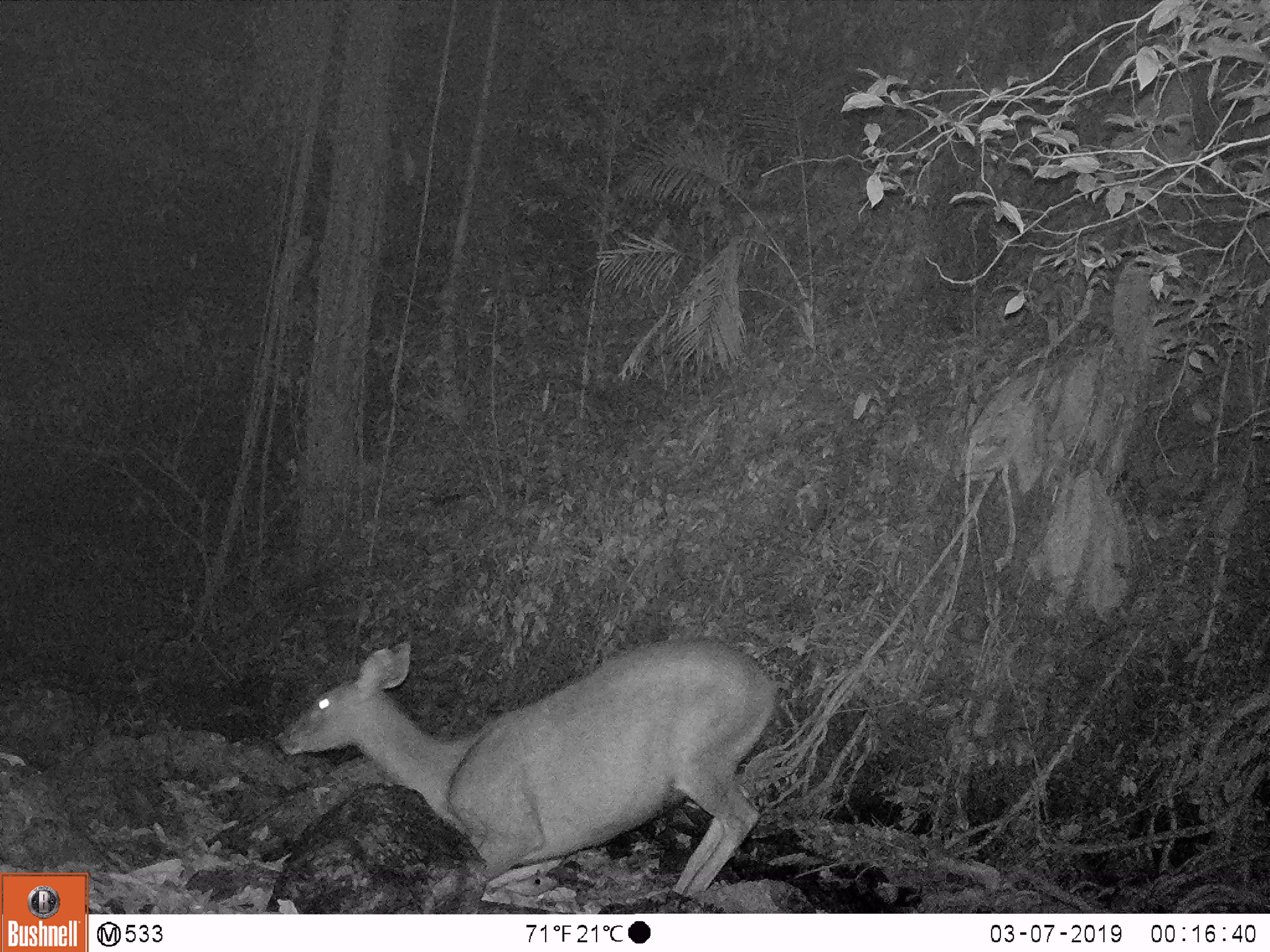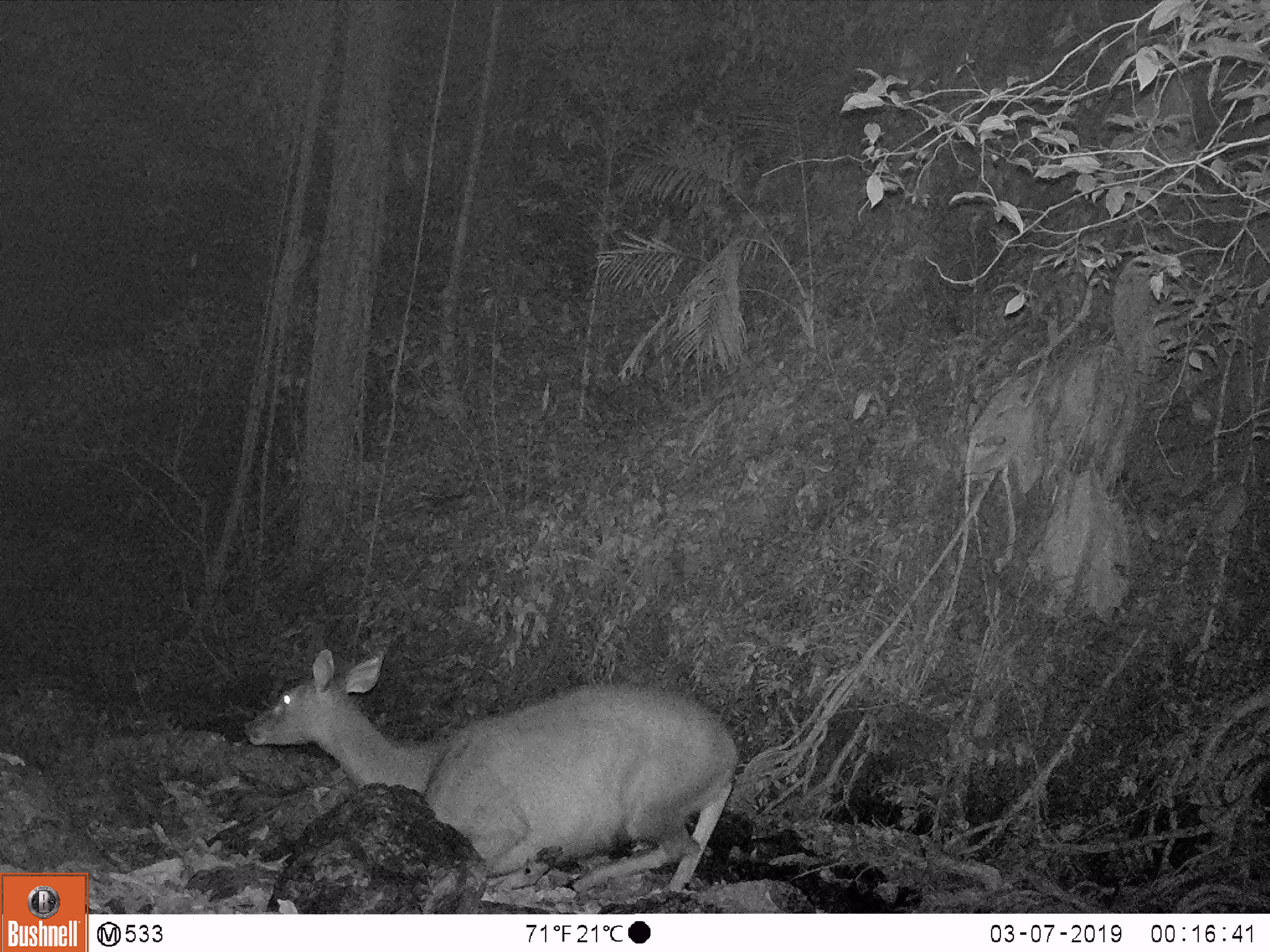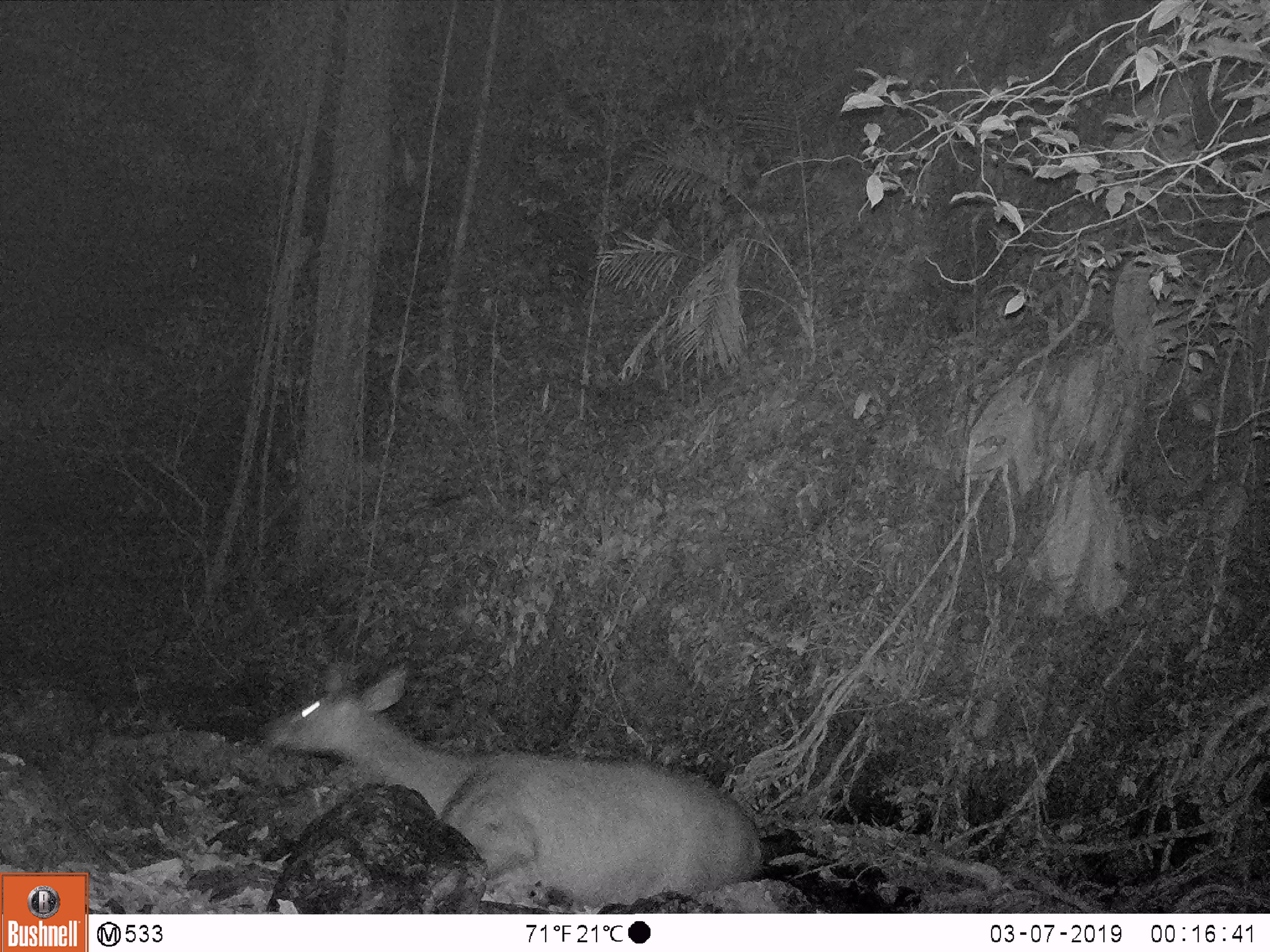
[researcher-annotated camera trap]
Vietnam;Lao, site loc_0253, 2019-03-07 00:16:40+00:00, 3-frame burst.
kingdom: Animalia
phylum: Chordata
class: Mammalia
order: Artiodactyla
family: Cervidae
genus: Rusa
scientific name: Rusa unicolor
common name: sambar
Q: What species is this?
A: Sambar (Rusa unicolor).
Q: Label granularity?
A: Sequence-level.